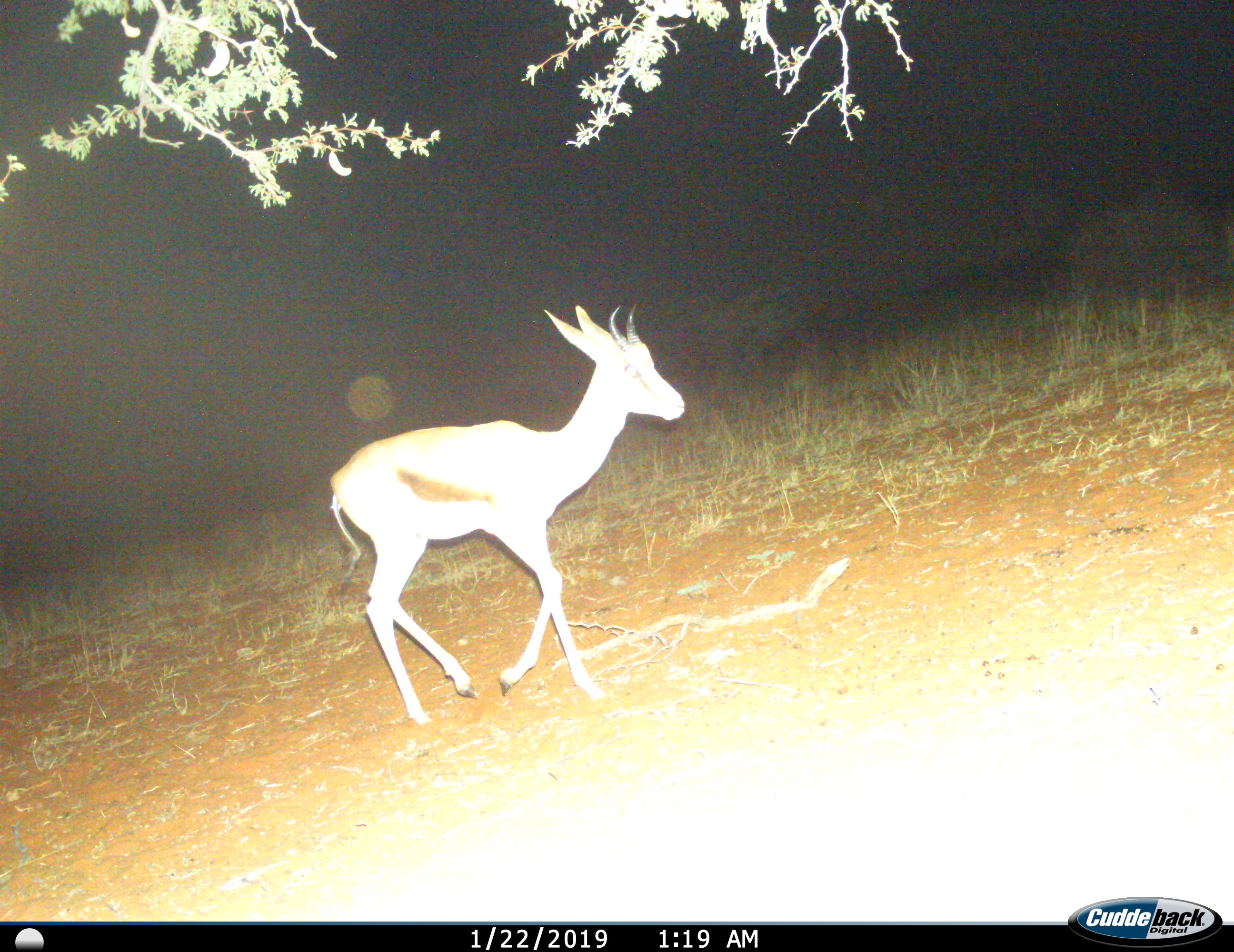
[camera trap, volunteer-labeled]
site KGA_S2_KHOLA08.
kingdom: Animalia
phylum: Chordata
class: Mammalia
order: Artiodactyla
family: Bovidae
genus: Antidorcas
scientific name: Antidorcas marsupialis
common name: springbok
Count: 1.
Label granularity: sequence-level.